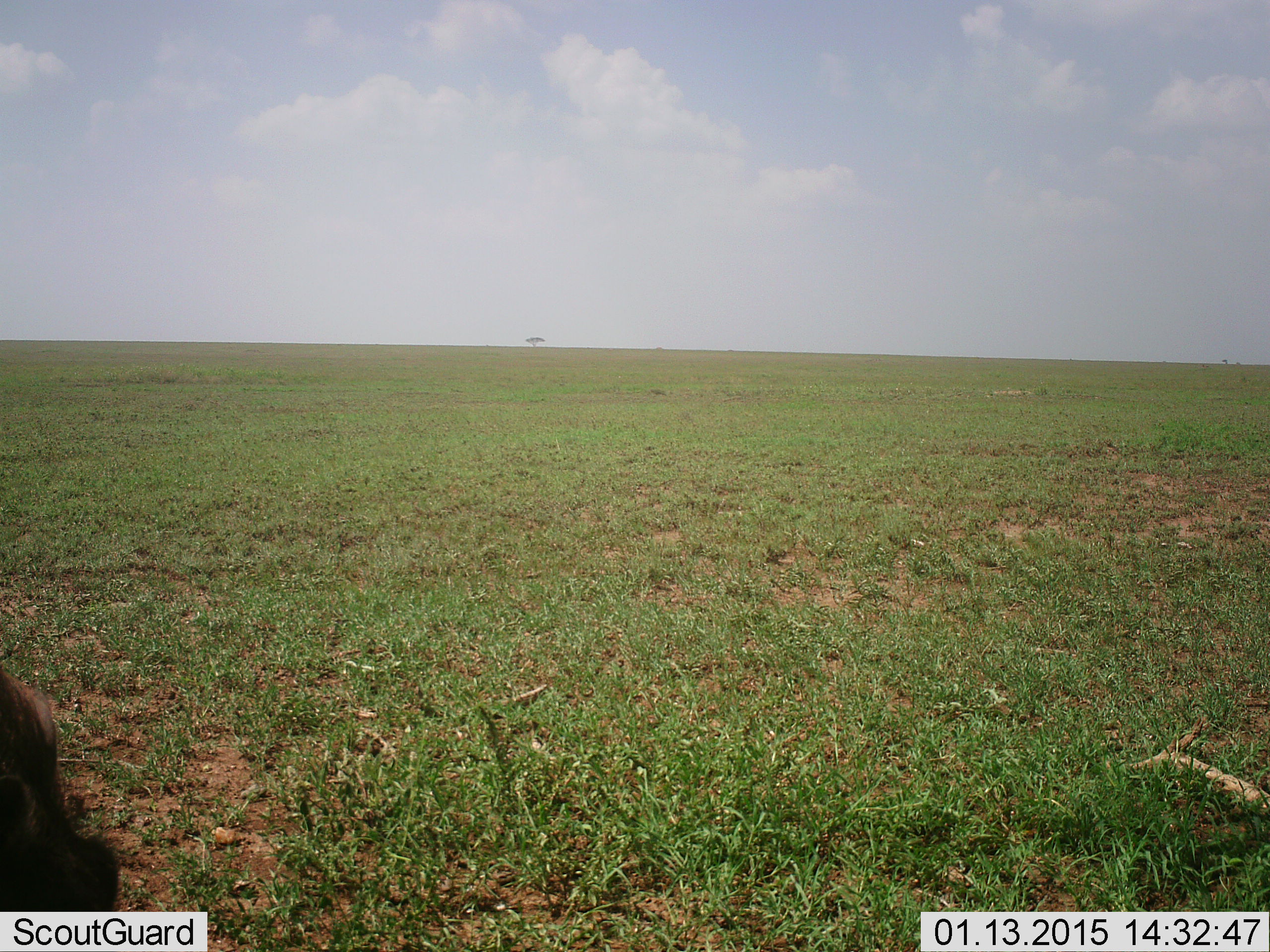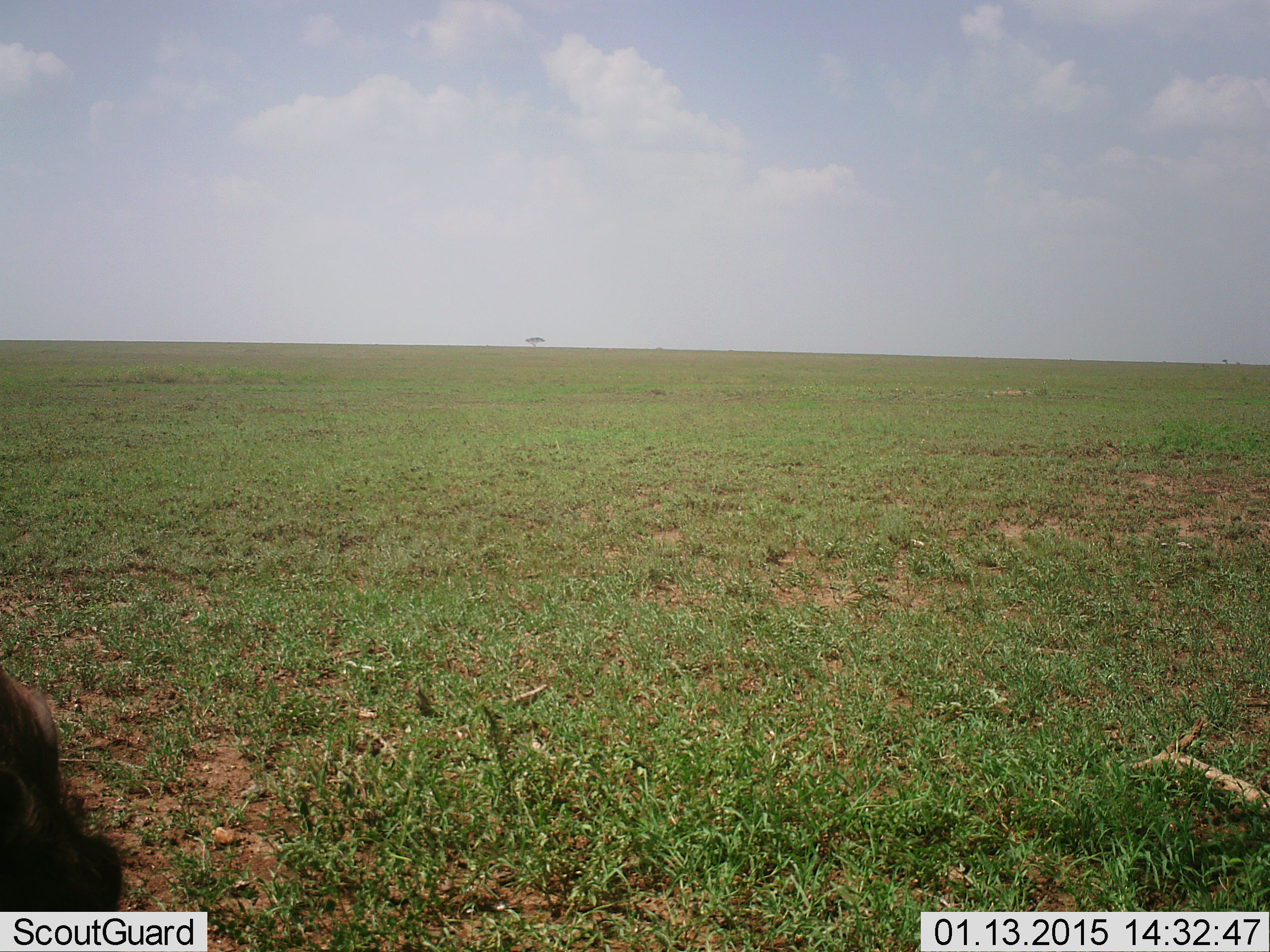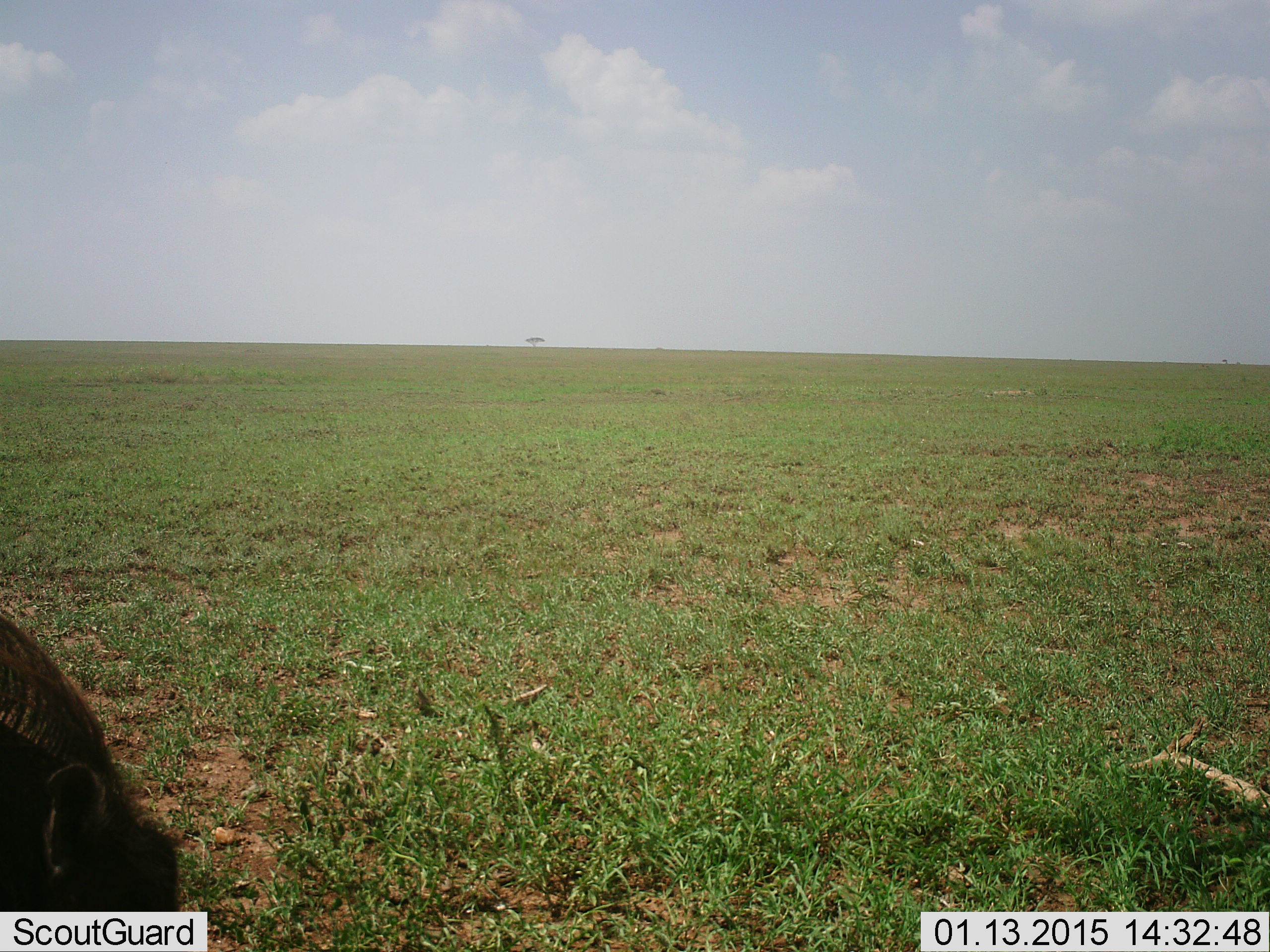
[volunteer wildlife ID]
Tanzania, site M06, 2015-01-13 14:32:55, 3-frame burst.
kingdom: Animalia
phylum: Chordata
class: Mammalia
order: Artiodactyla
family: Suidae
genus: Phacochoerus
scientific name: Phacochoerus africanus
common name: warthog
Warthog (Phacochoerus africanus), count 1. Behavior (volunteer vote fractions): standing 12%, resting 0%, moving 25%, interacting 0%. Young present (vote fraction): 0%. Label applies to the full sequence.